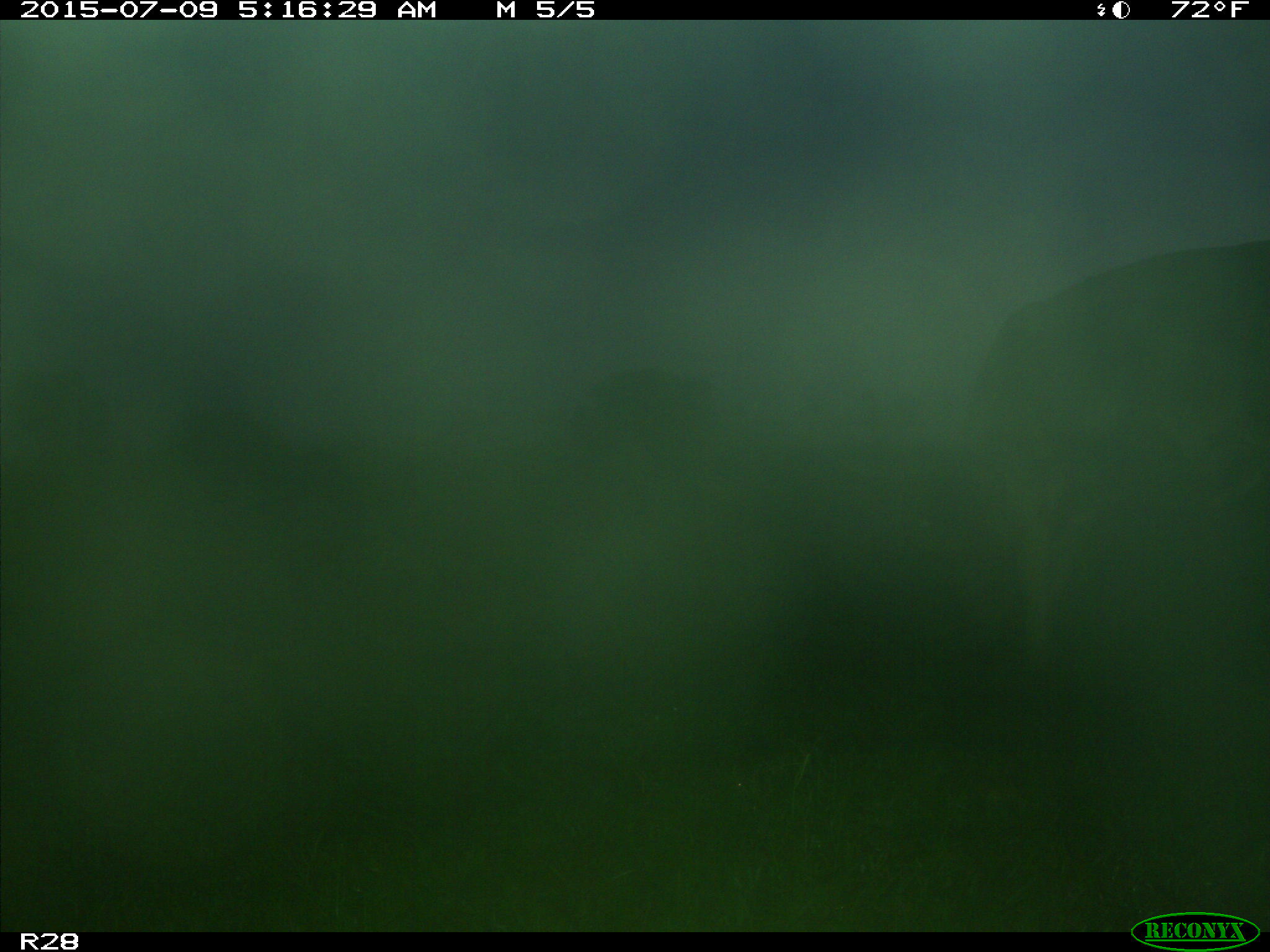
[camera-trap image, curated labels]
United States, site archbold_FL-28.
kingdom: Animalia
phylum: Chordata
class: Mammalia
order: Artiodactyla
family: Bovidae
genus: Bos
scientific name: Bos taurus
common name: domestic cow